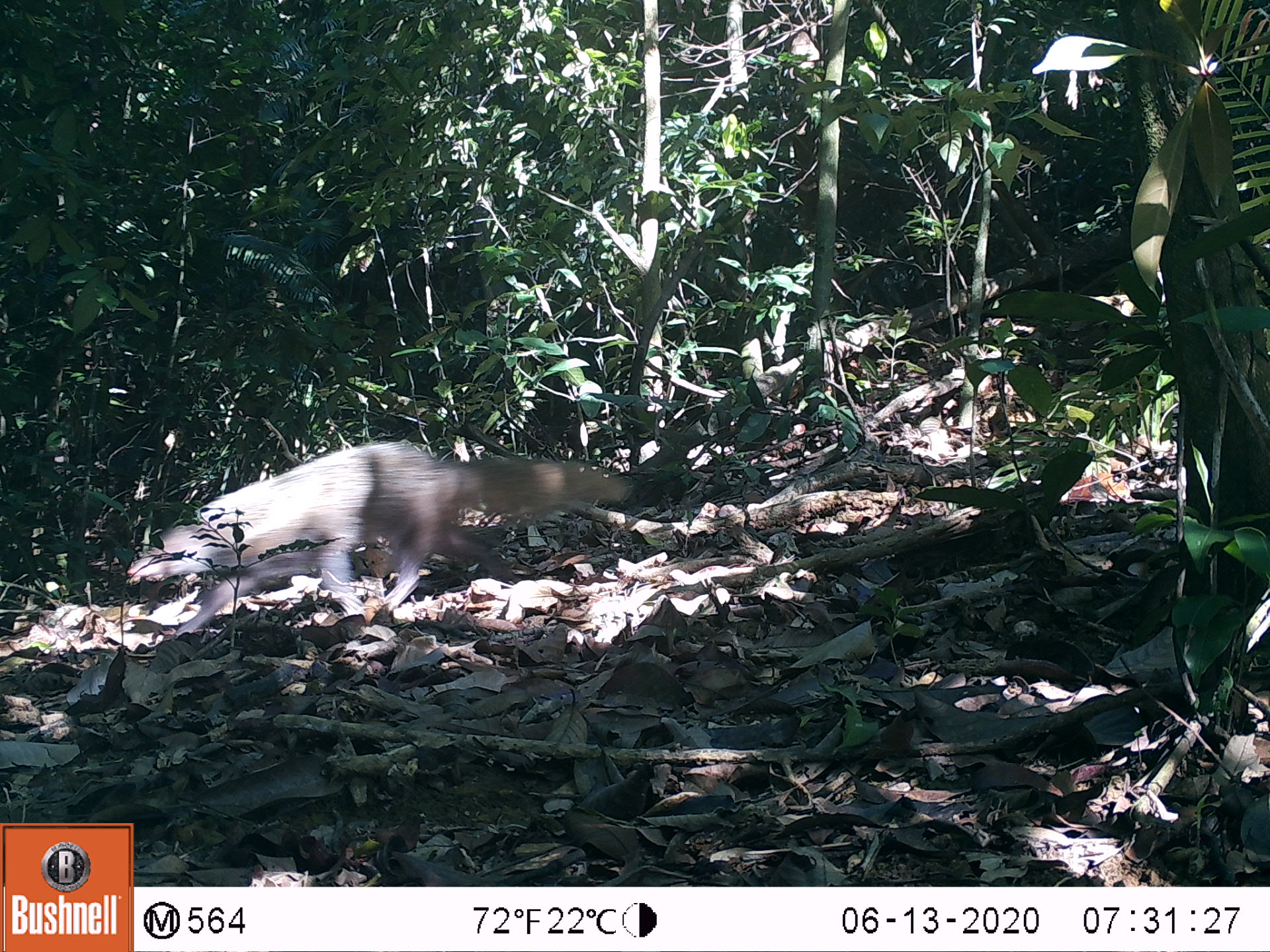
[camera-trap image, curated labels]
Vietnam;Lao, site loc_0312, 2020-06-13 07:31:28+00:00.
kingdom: Animalia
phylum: Chordata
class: Mammalia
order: Carnivora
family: Herpestidae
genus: Urva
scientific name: Urva urva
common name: crab-eating mongoose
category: crab eating mongoose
Crab eating mongoose (crab-eating mongoose) (Urva urva). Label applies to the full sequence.